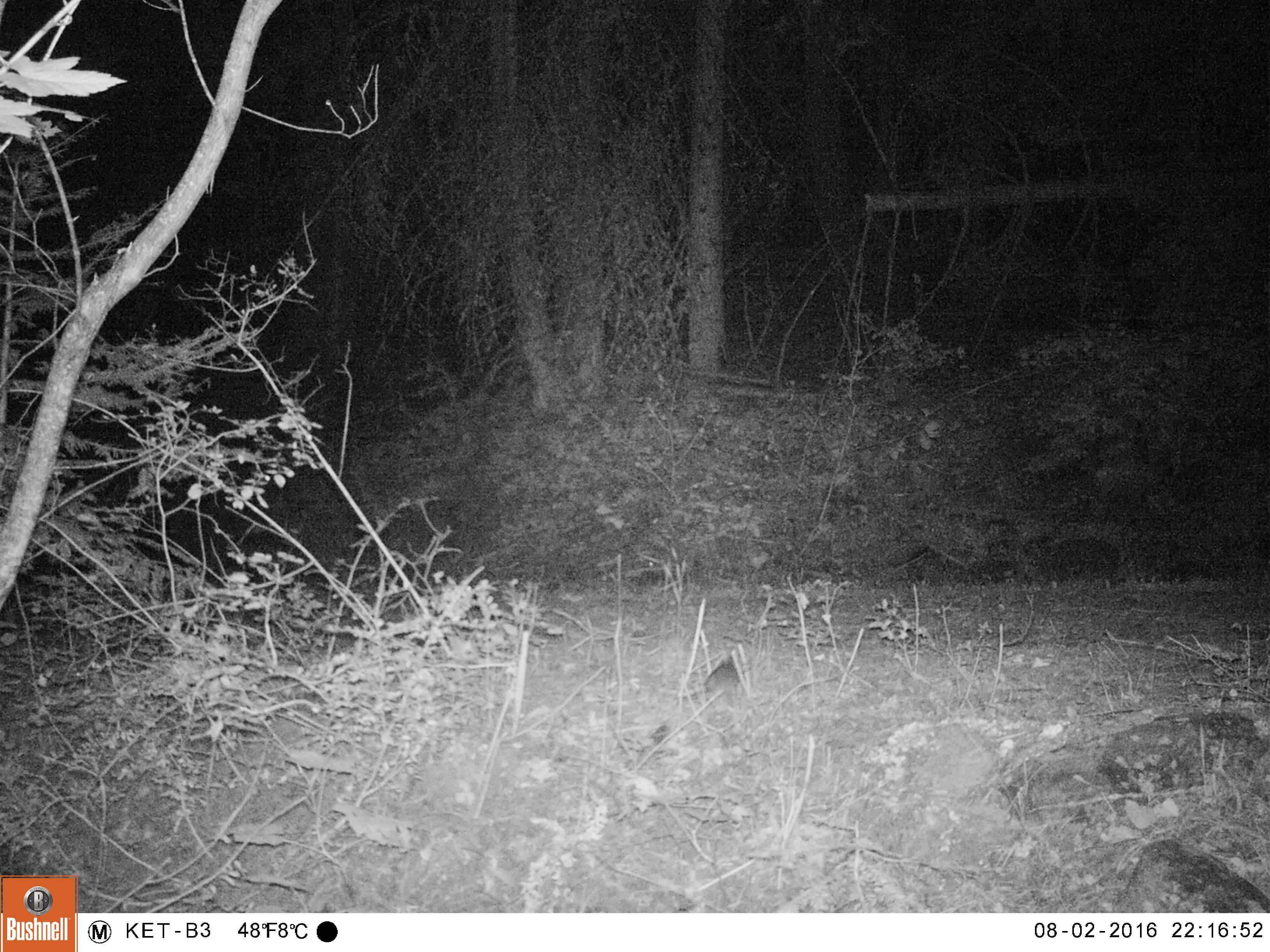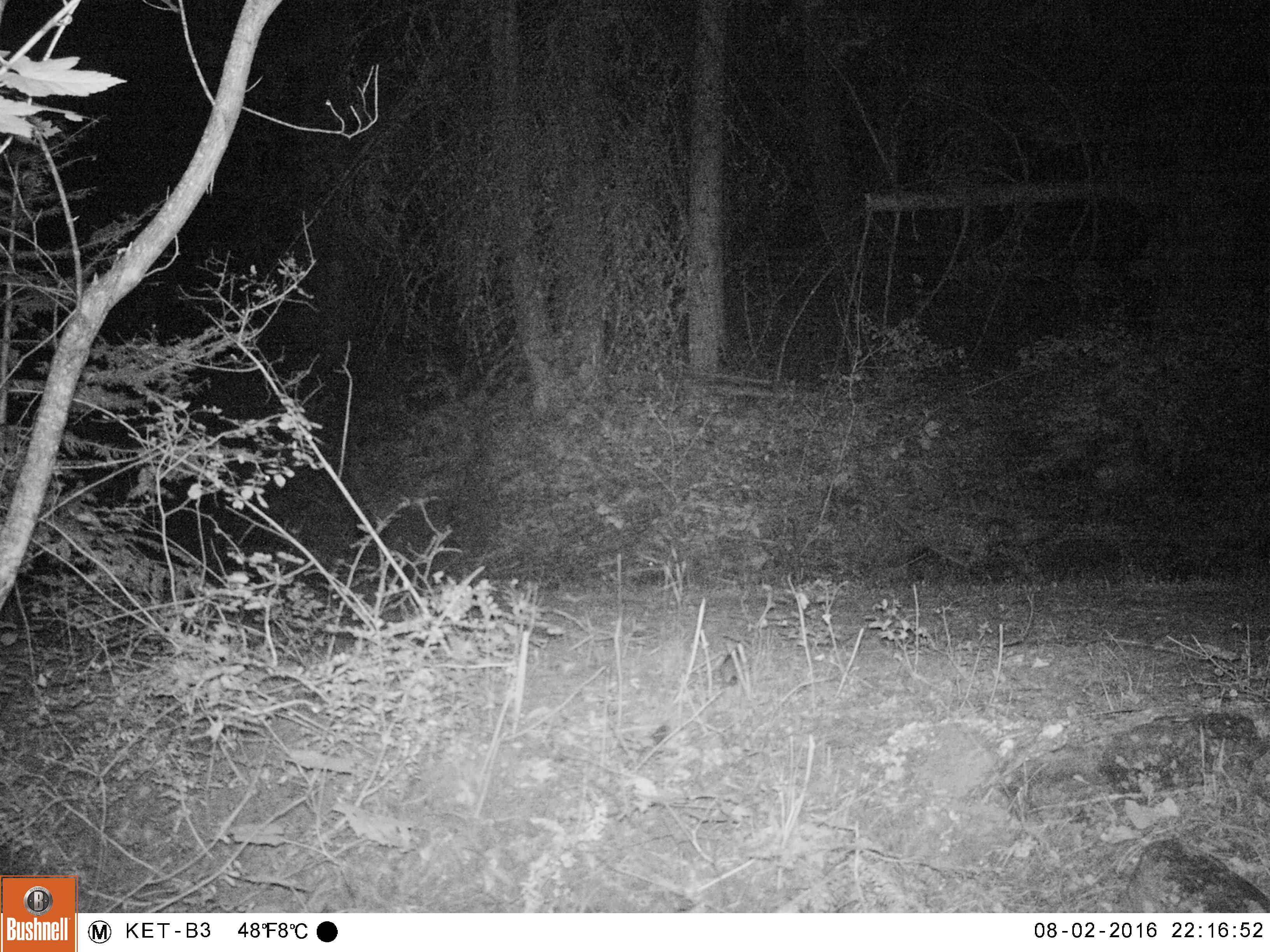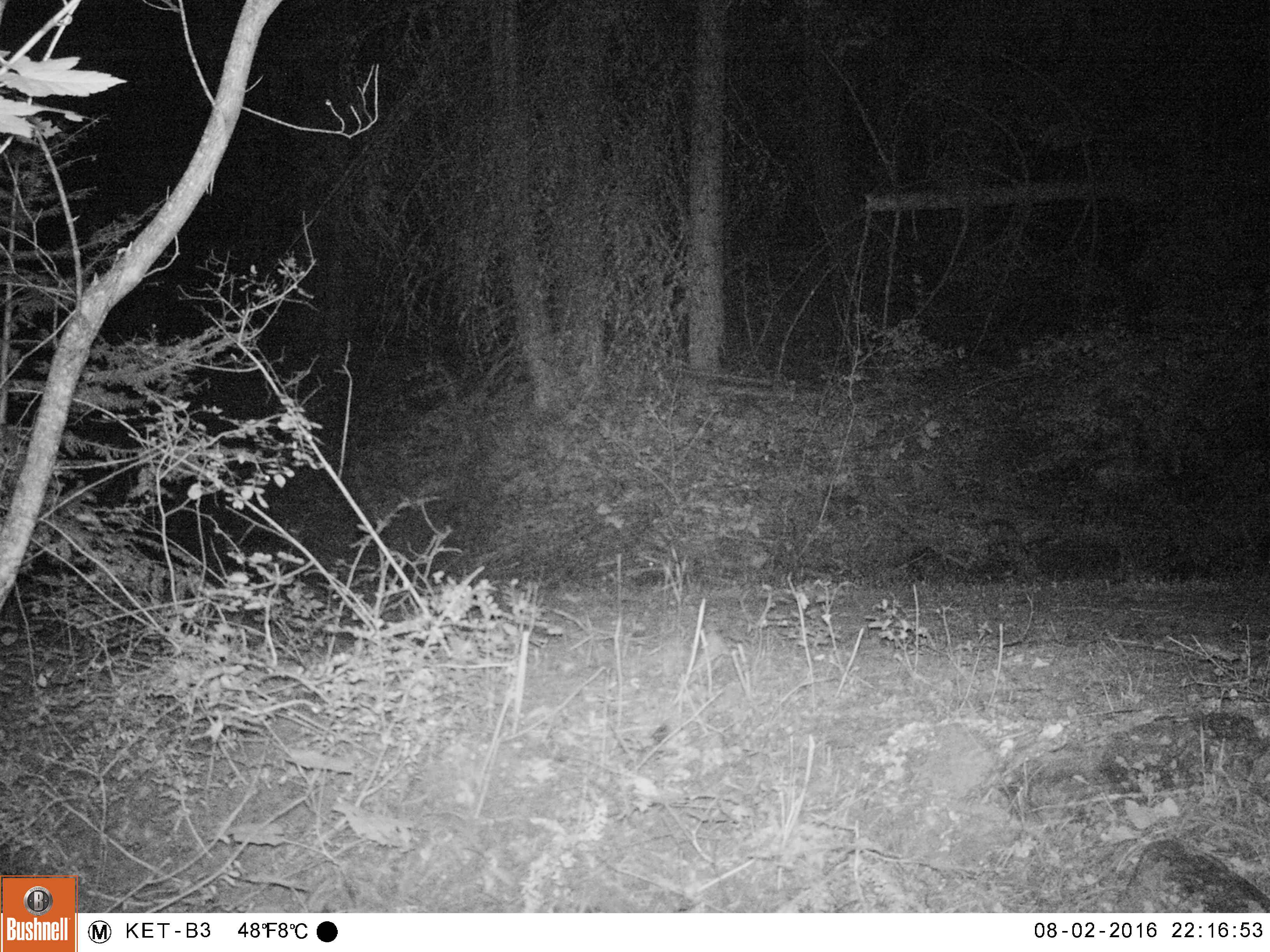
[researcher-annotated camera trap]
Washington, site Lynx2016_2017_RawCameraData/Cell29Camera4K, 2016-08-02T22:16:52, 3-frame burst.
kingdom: Animalia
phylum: Chordata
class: Mammalia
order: Lagomorpha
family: Leporidae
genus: Lepus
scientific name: Lepus americanus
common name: snowshoe hare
Lepus americanus (snowshoe hare). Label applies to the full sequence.